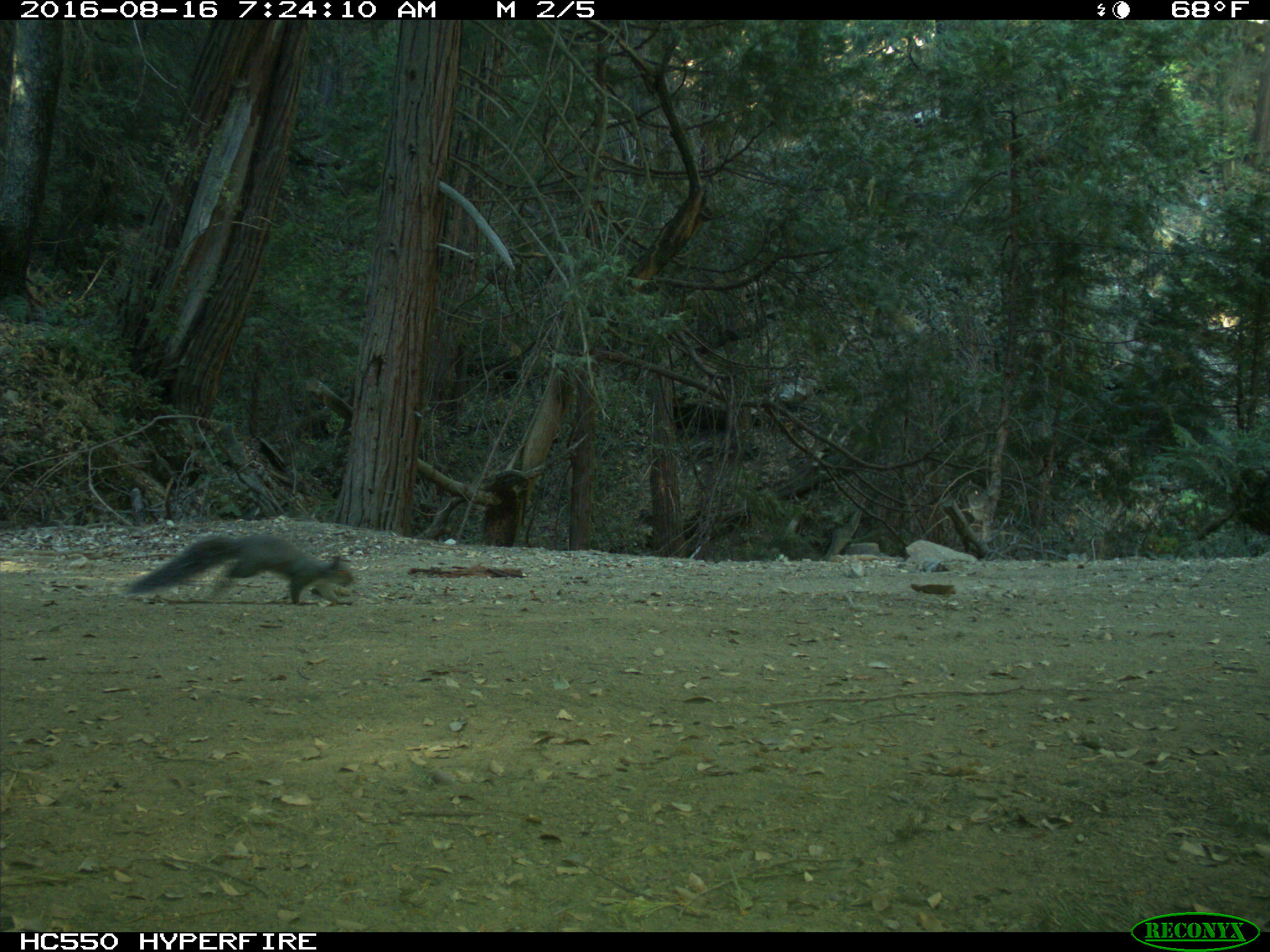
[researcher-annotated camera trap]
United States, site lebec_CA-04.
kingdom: Animalia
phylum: Chordata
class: Mammalia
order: Rodentia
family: Sciuridae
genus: Sciurus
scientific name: Sciurus carolinensis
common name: eastern gray squirrel